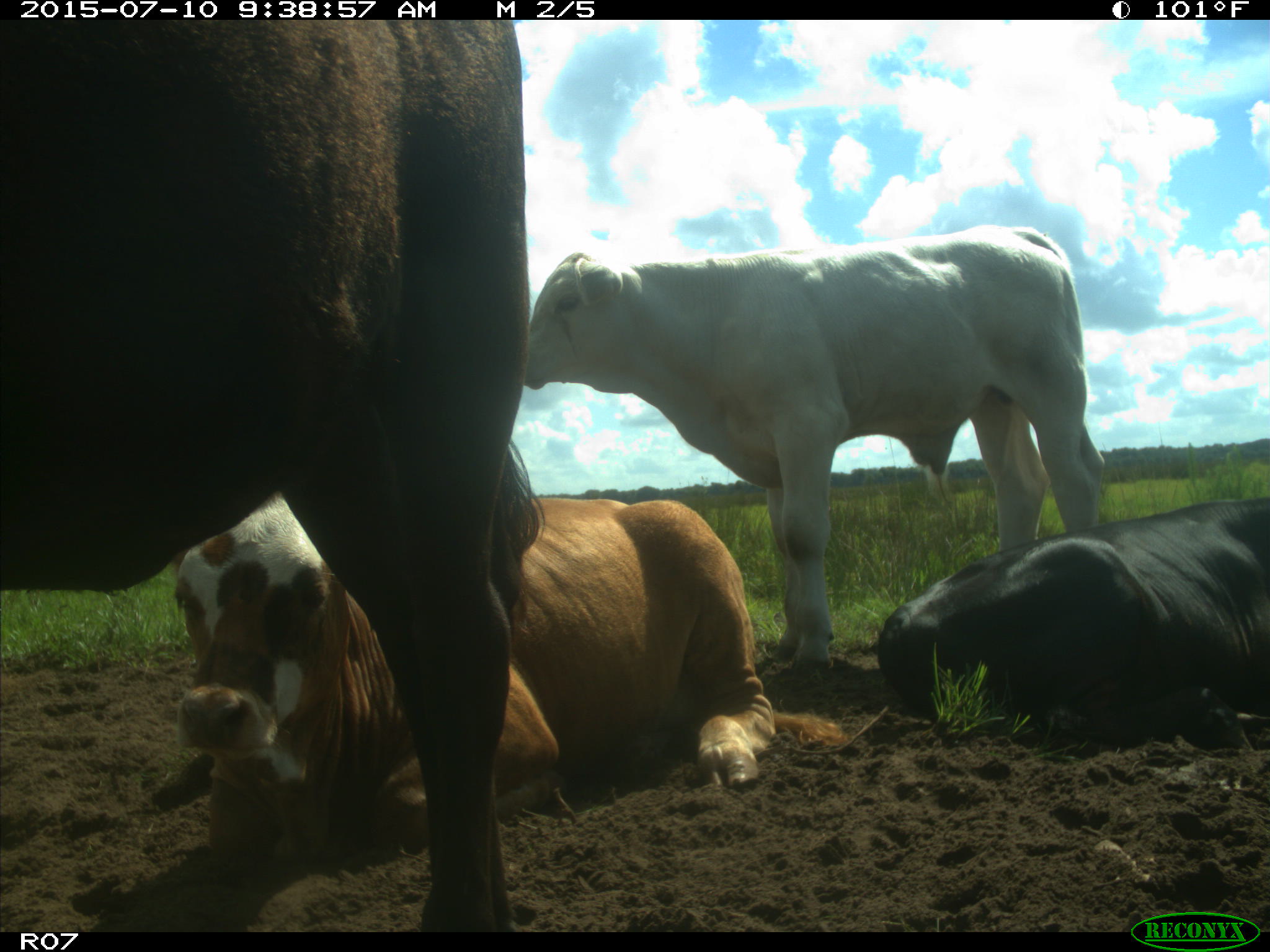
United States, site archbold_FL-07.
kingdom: Animalia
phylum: Chordata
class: Mammalia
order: Artiodactyla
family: Bovidae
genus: Bos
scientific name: Bos taurus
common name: domestic cow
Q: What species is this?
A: Bos taurus (domestic cow).